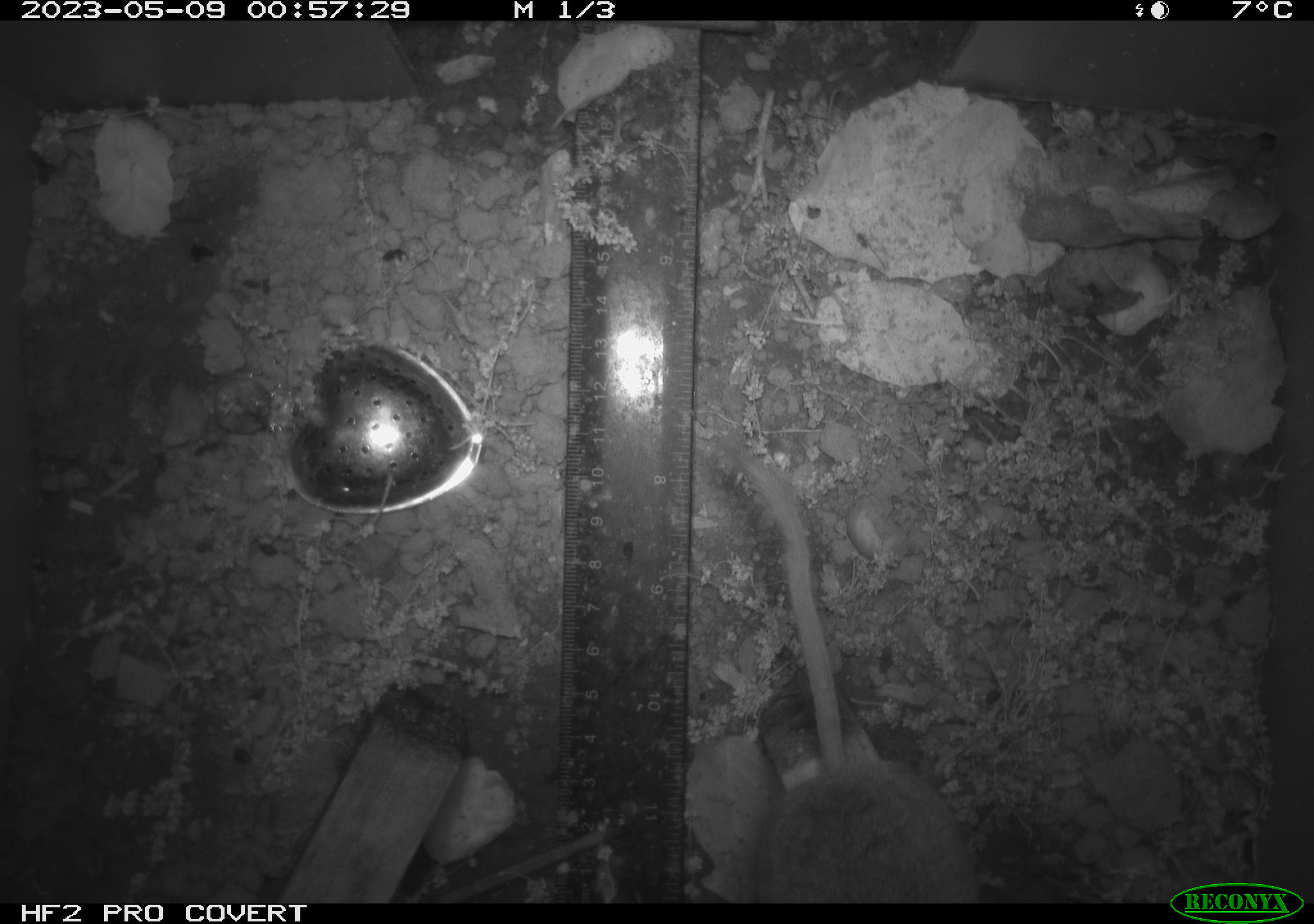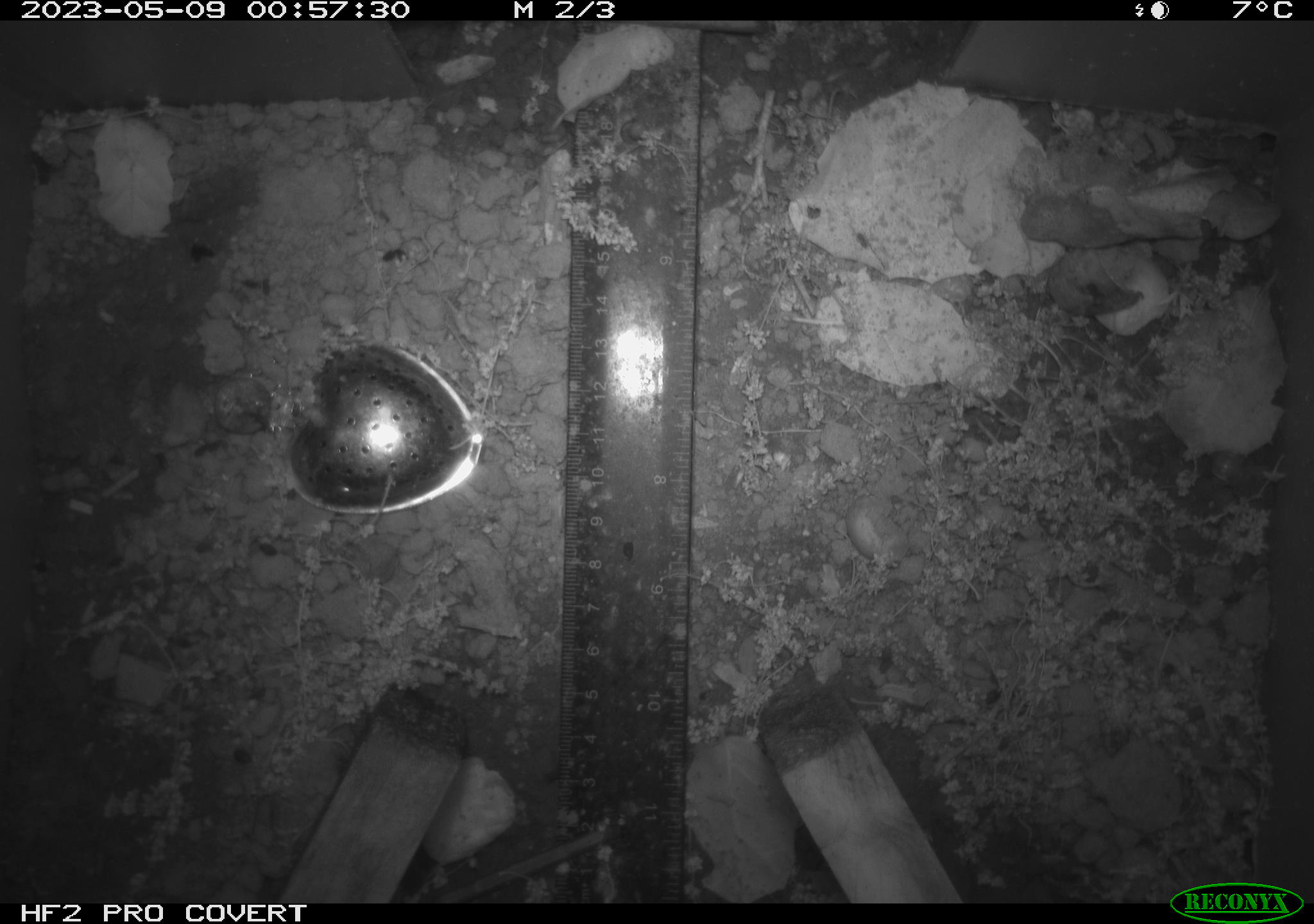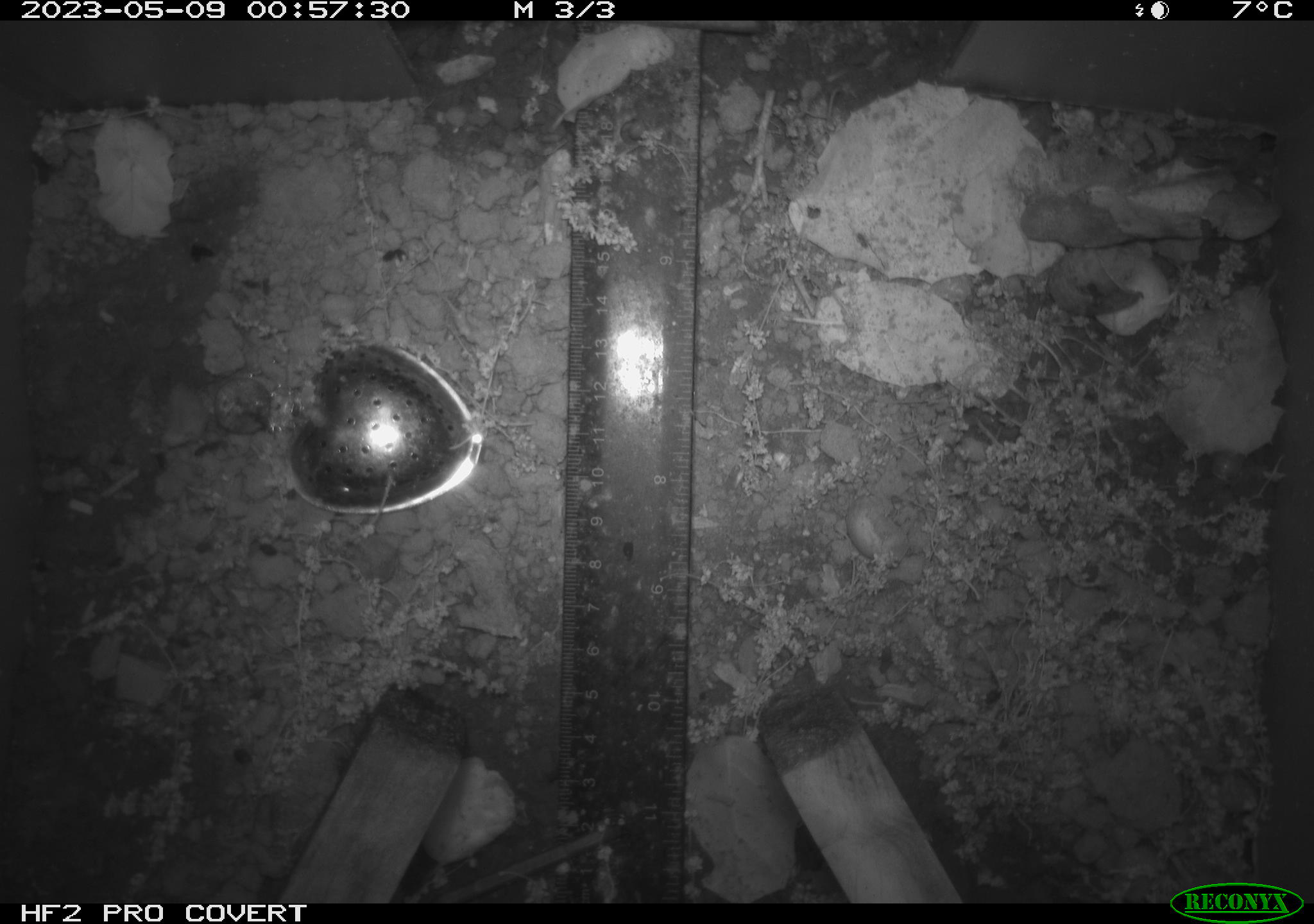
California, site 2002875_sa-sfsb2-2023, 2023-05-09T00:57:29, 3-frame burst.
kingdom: Animalia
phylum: Chordata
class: Mammalia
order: Rodentia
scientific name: Rodentia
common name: mouse species